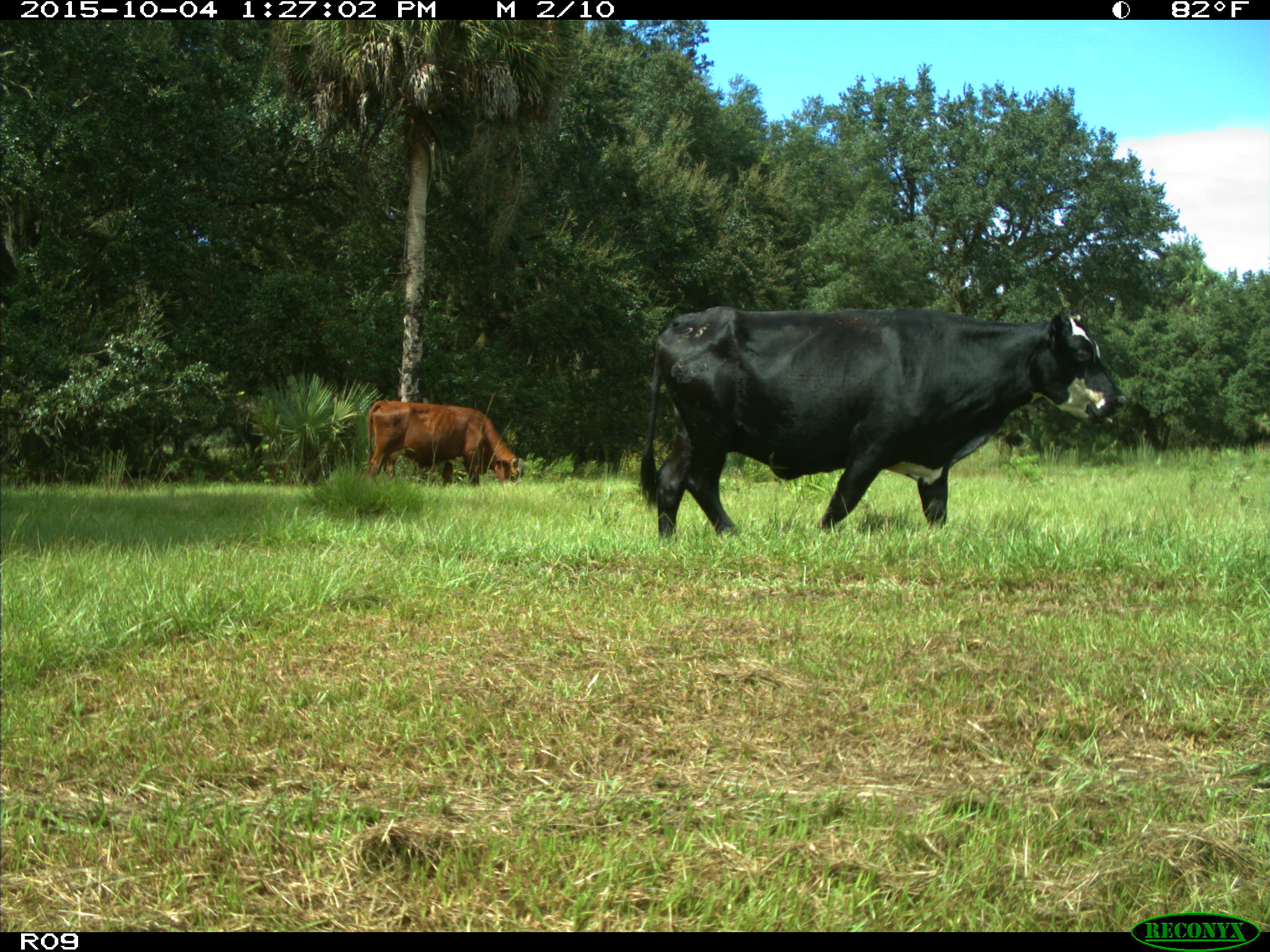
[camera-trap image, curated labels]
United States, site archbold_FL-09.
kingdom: Animalia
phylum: Chordata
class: Mammalia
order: Artiodactyla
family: Bovidae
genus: Bos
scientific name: Bos taurus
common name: domestic cow